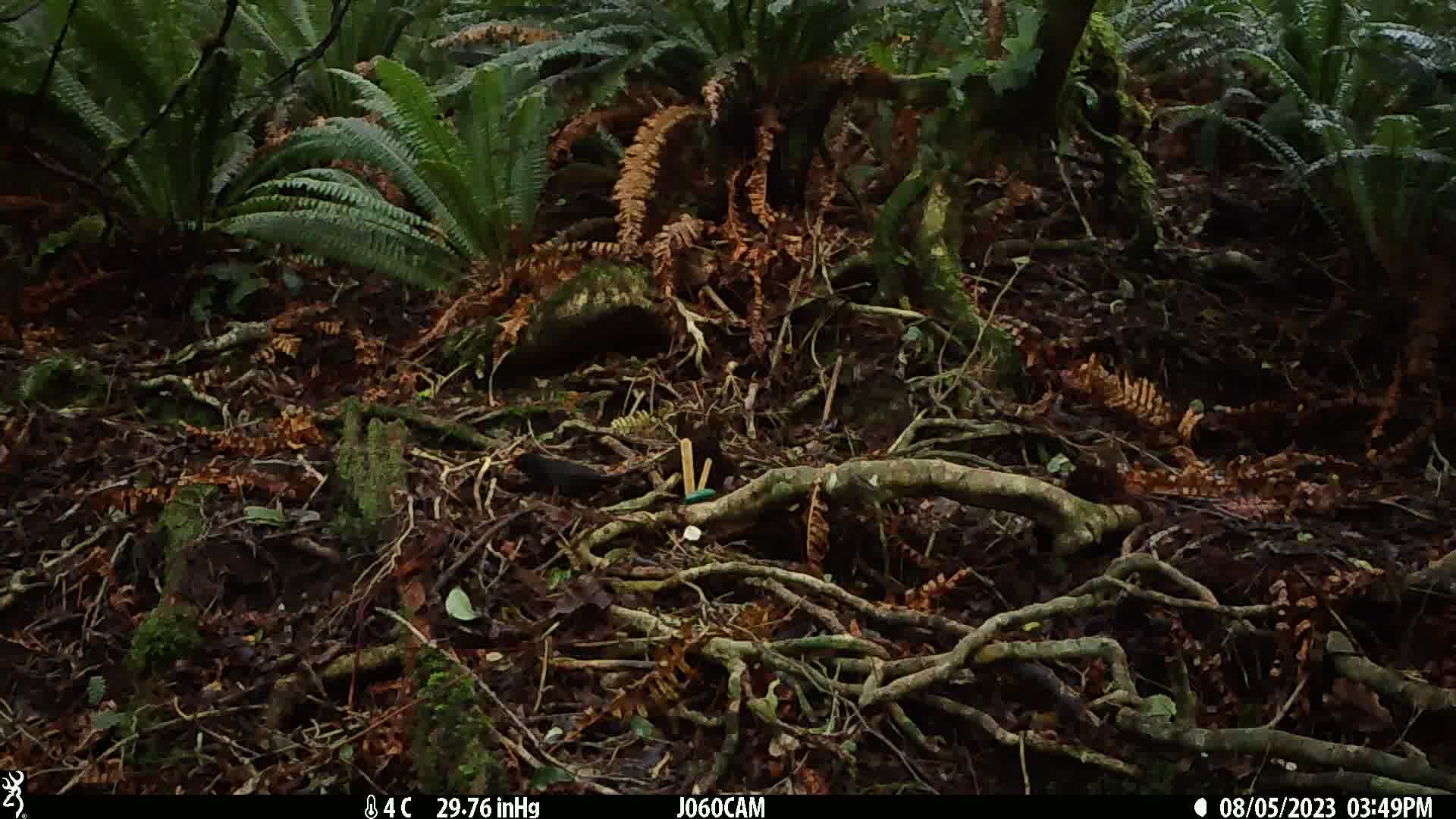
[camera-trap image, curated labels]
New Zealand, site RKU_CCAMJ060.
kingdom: Animalia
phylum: Chordata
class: Aves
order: Passeriformes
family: Turdidae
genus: Turdus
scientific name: Turdus merula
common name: eurasian blackbird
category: blackbird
Blackbird (eurasian blackbird) (Turdus merula).